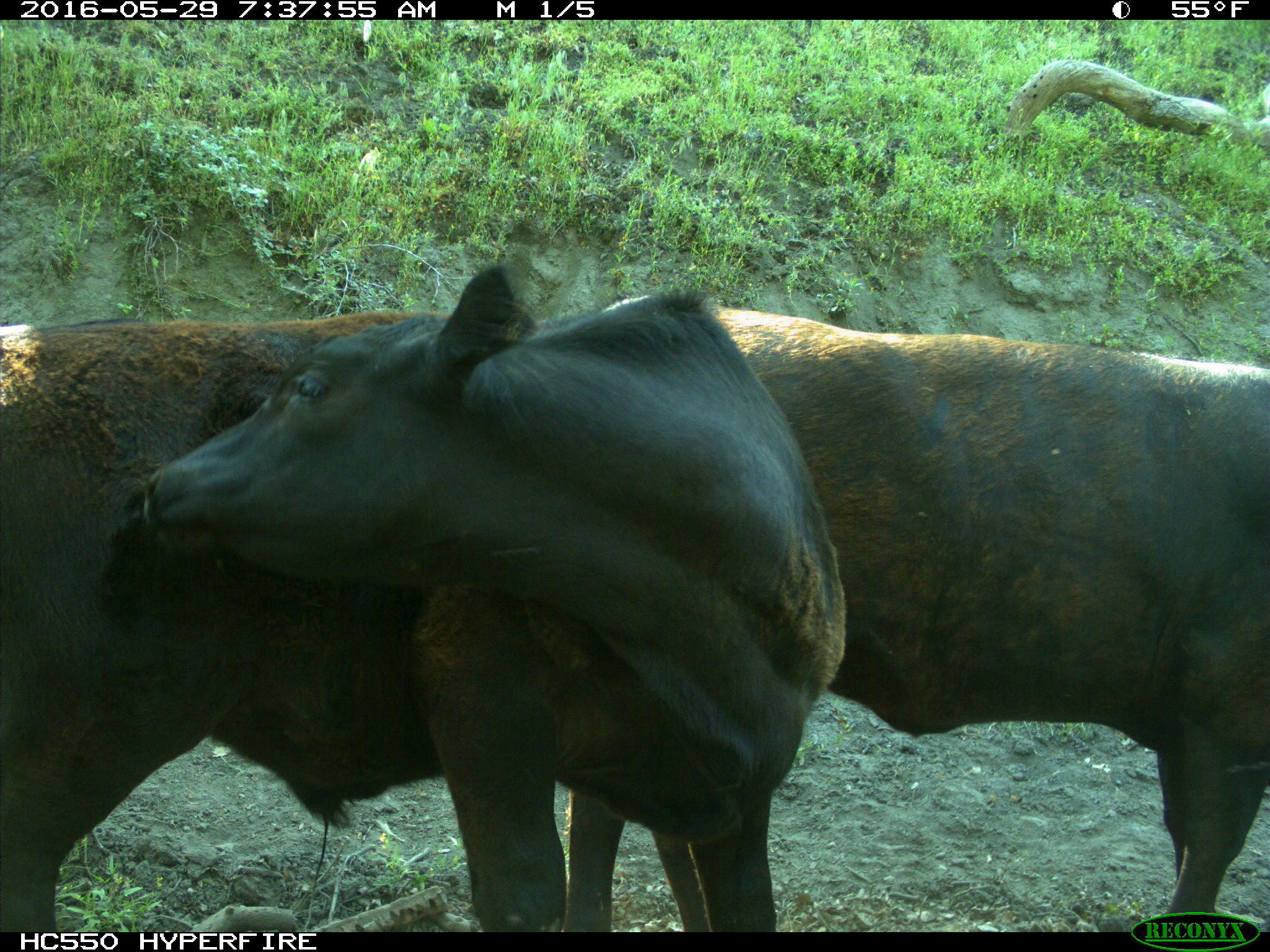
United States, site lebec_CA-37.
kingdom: Animalia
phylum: Chordata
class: Mammalia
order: Artiodactyla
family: Bovidae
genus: Bos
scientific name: Bos taurus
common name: domestic cow